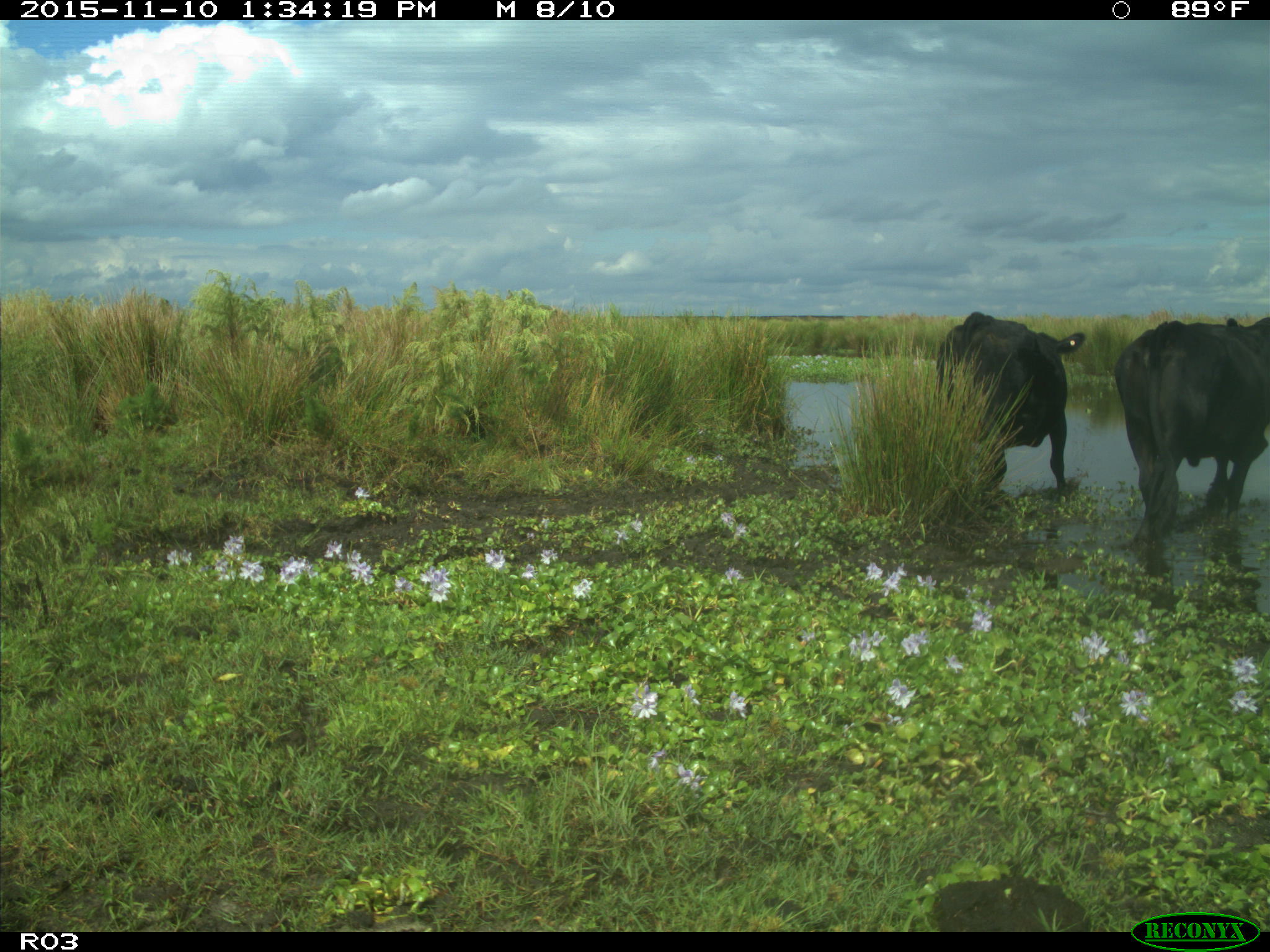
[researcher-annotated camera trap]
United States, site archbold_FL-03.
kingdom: Animalia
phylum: Chordata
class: Mammalia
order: Artiodactyla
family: Bovidae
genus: Bos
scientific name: Bos taurus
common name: domestic cow